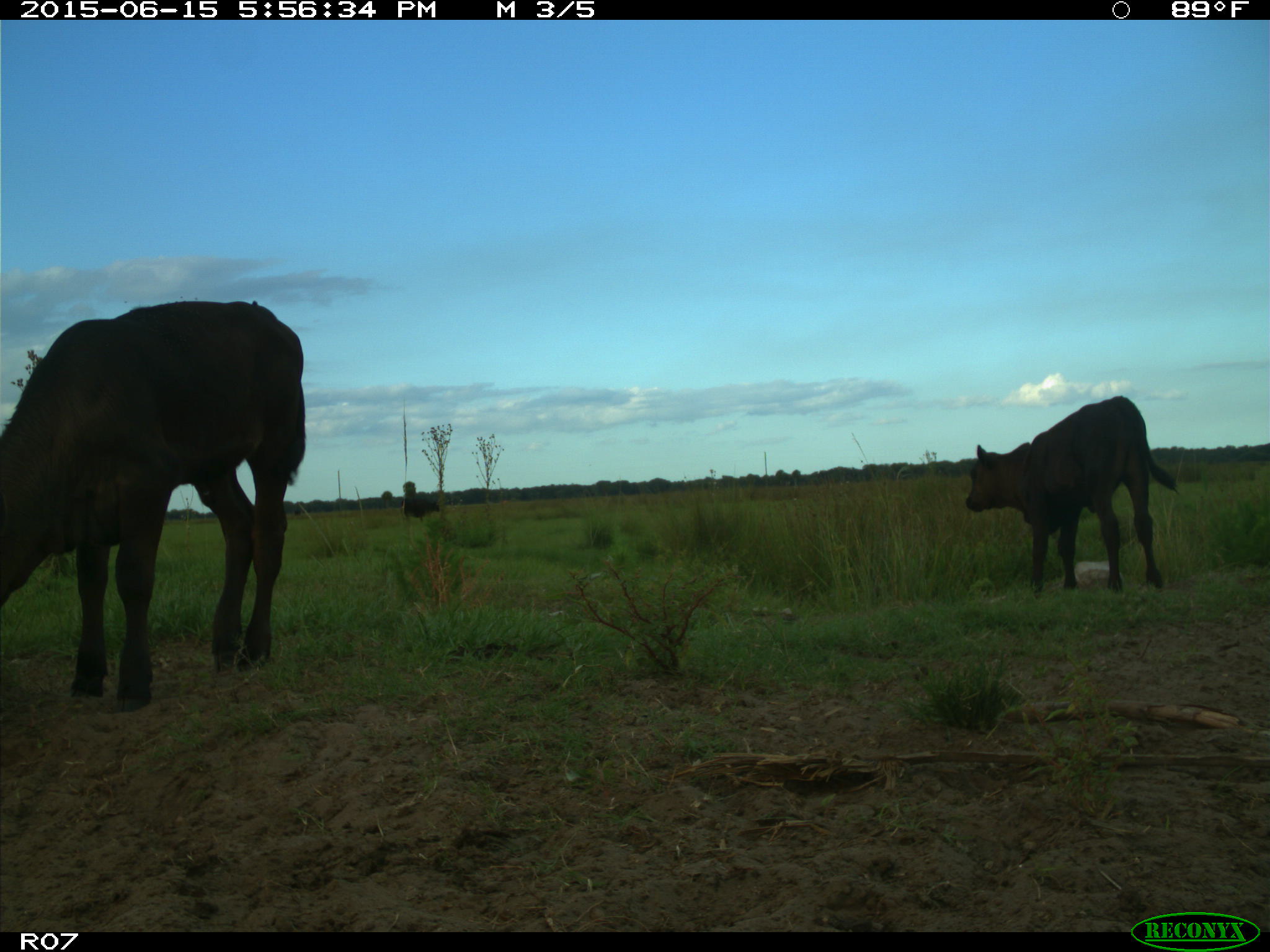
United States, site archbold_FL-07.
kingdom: Animalia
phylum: Chordata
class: Mammalia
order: Artiodactyla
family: Bovidae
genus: Bos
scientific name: Bos taurus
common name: domestic cow